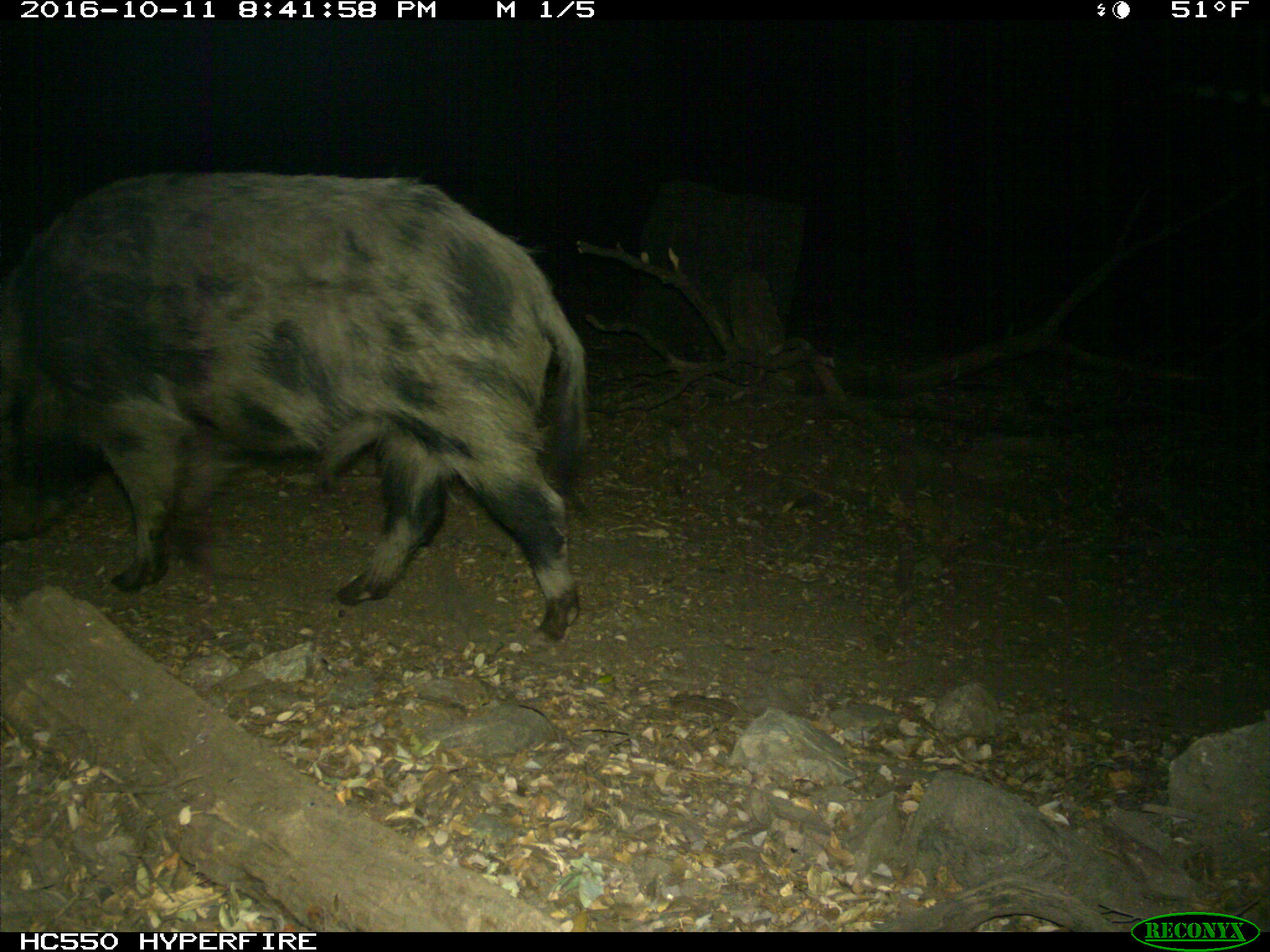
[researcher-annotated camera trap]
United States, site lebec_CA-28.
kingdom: Animalia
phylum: Chordata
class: Mammalia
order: Artiodactyla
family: Suidae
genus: Sus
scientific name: Sus scrofa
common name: wild boar